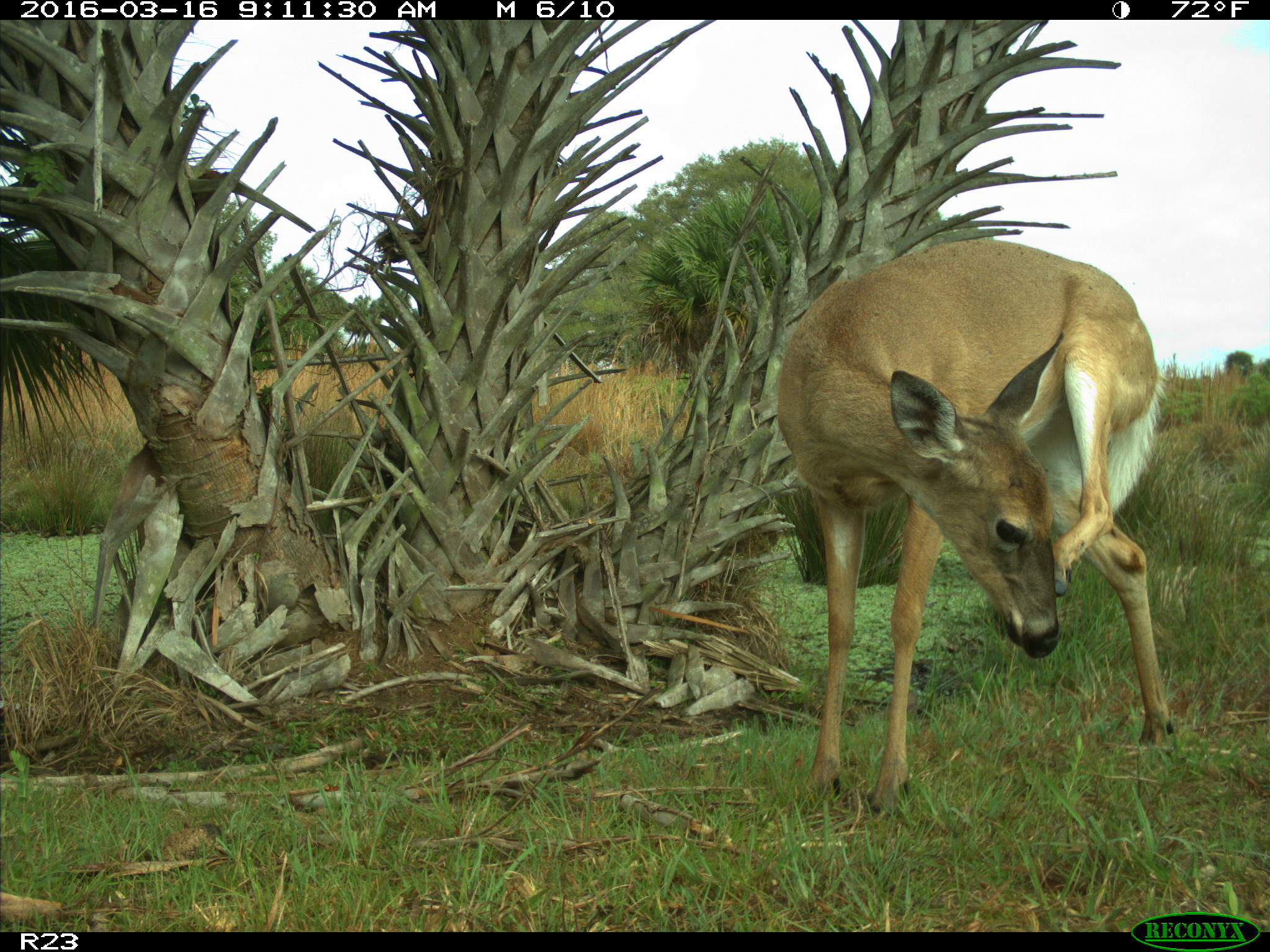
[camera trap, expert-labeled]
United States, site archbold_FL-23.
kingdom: Animalia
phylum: Chordata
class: Mammalia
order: Artiodactyla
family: Cervidae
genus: Odocoileus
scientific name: Odocoileus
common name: deer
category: unidentified deer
Unidentified deer (deer) (Odocoileus).